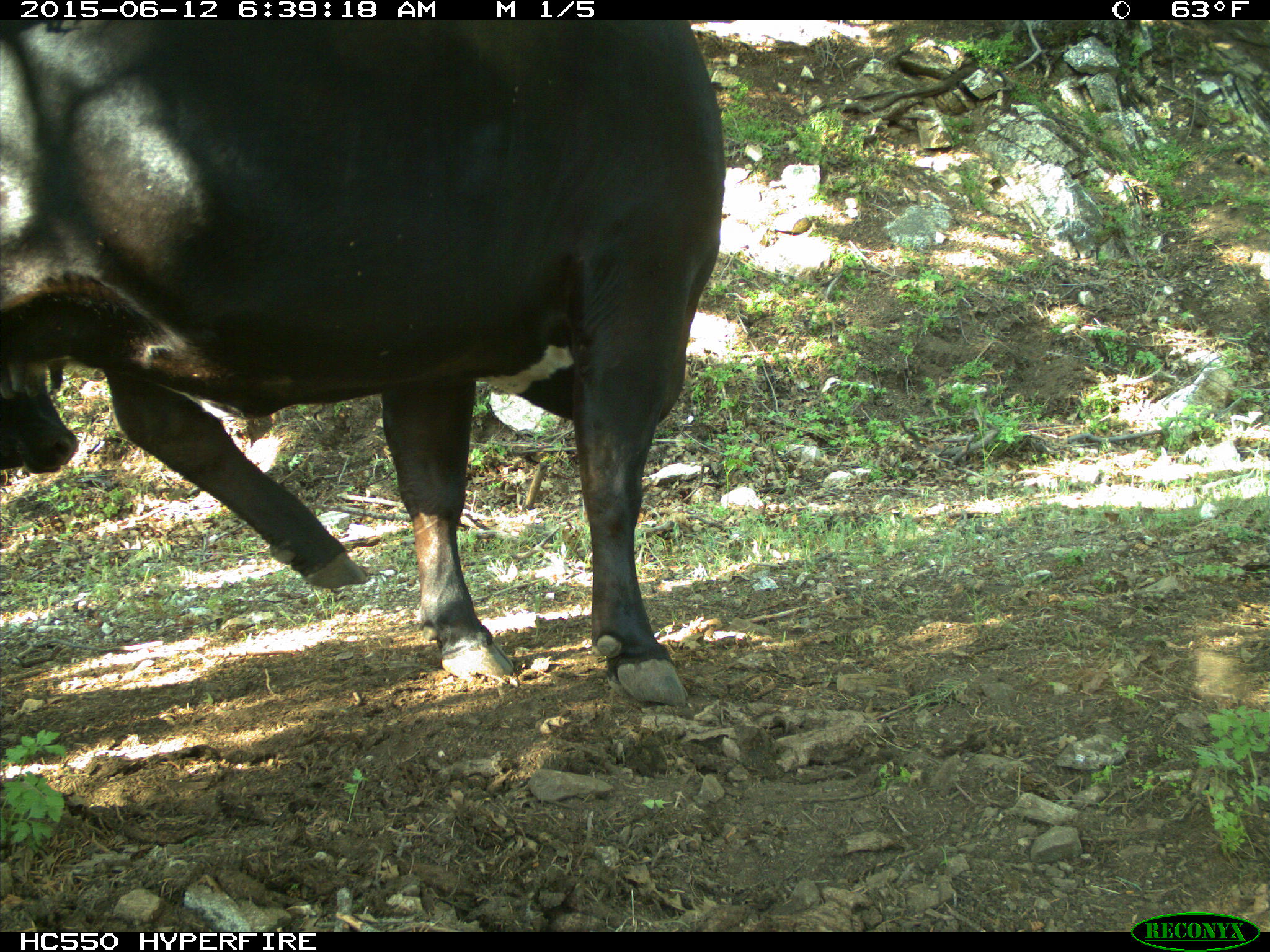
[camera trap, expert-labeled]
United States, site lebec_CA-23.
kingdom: Animalia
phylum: Chordata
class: Mammalia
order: Artiodactyla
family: Bovidae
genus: Bos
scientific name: Bos taurus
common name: domestic cow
Bos taurus (domestic cow).